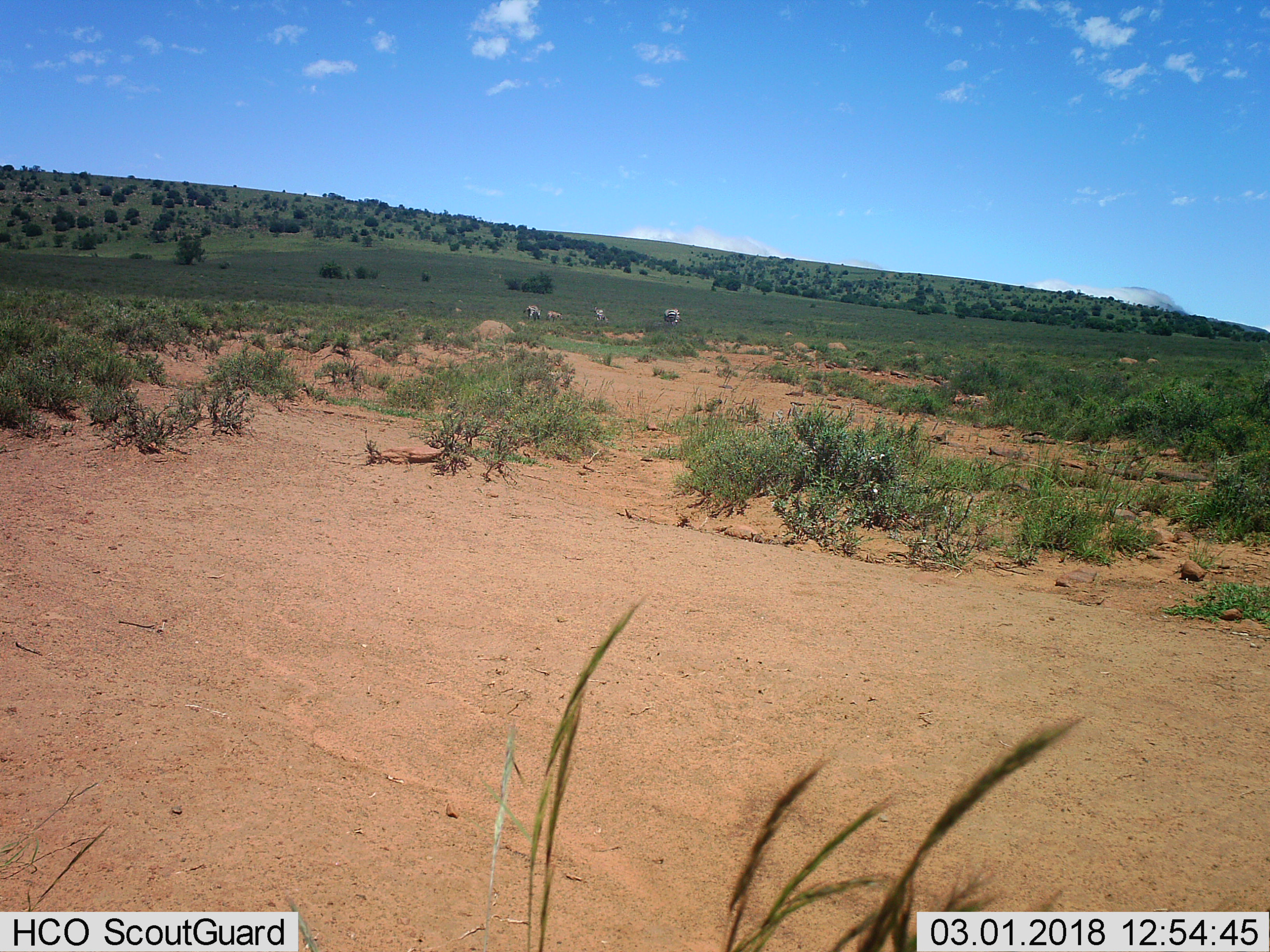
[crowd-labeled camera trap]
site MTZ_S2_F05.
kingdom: Animalia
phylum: Chordata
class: Mammalia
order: Perissodactyla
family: Equidae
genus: Equus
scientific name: Equus zebra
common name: mountain zebra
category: zebramountain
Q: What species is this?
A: Zebramountain (mountain zebra) (Equus zebra).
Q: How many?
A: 4.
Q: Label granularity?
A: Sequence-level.